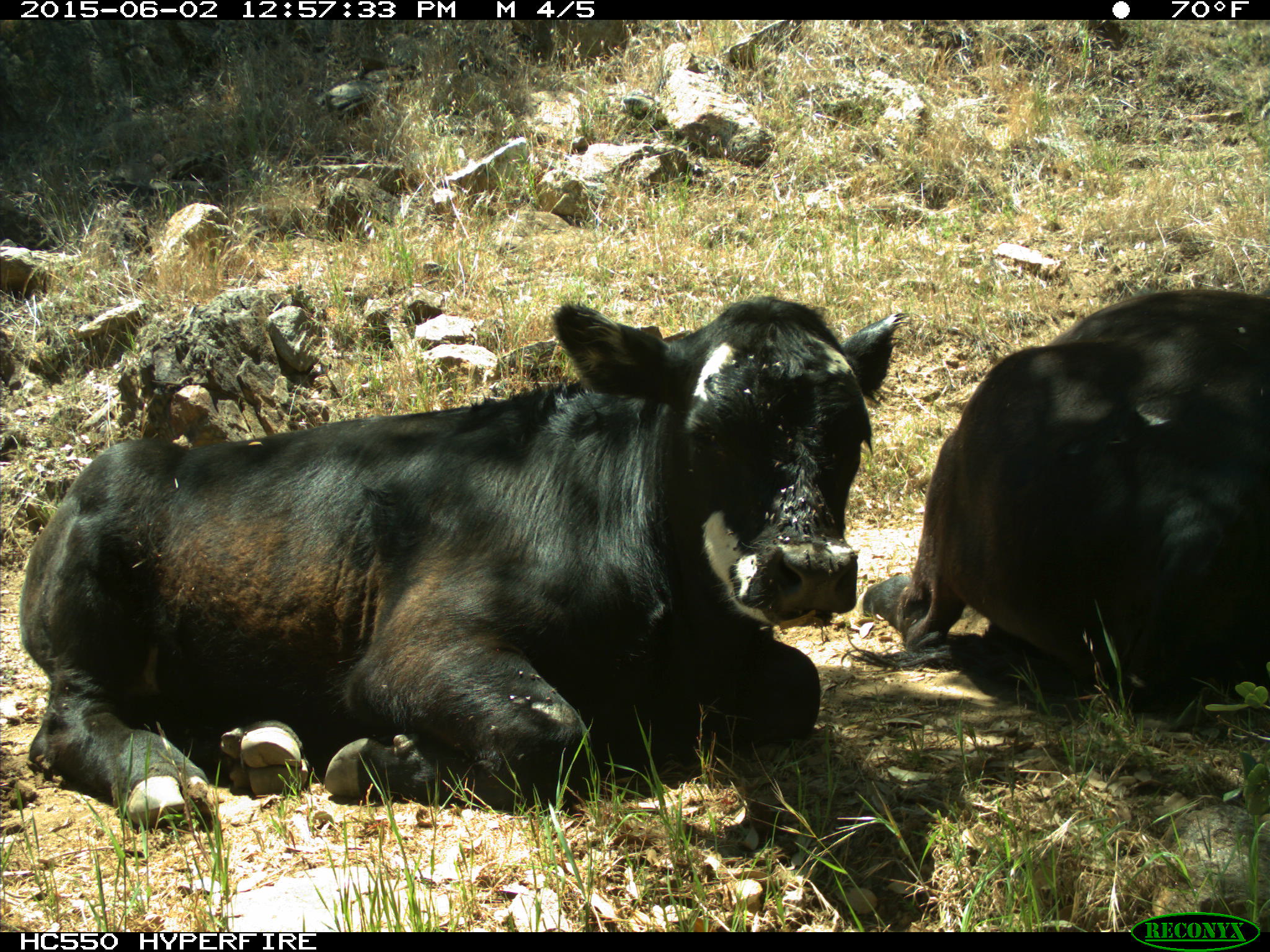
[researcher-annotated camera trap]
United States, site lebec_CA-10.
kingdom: Animalia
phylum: Chordata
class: Mammalia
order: Artiodactyla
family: Bovidae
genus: Bos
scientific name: Bos taurus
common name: domestic cow